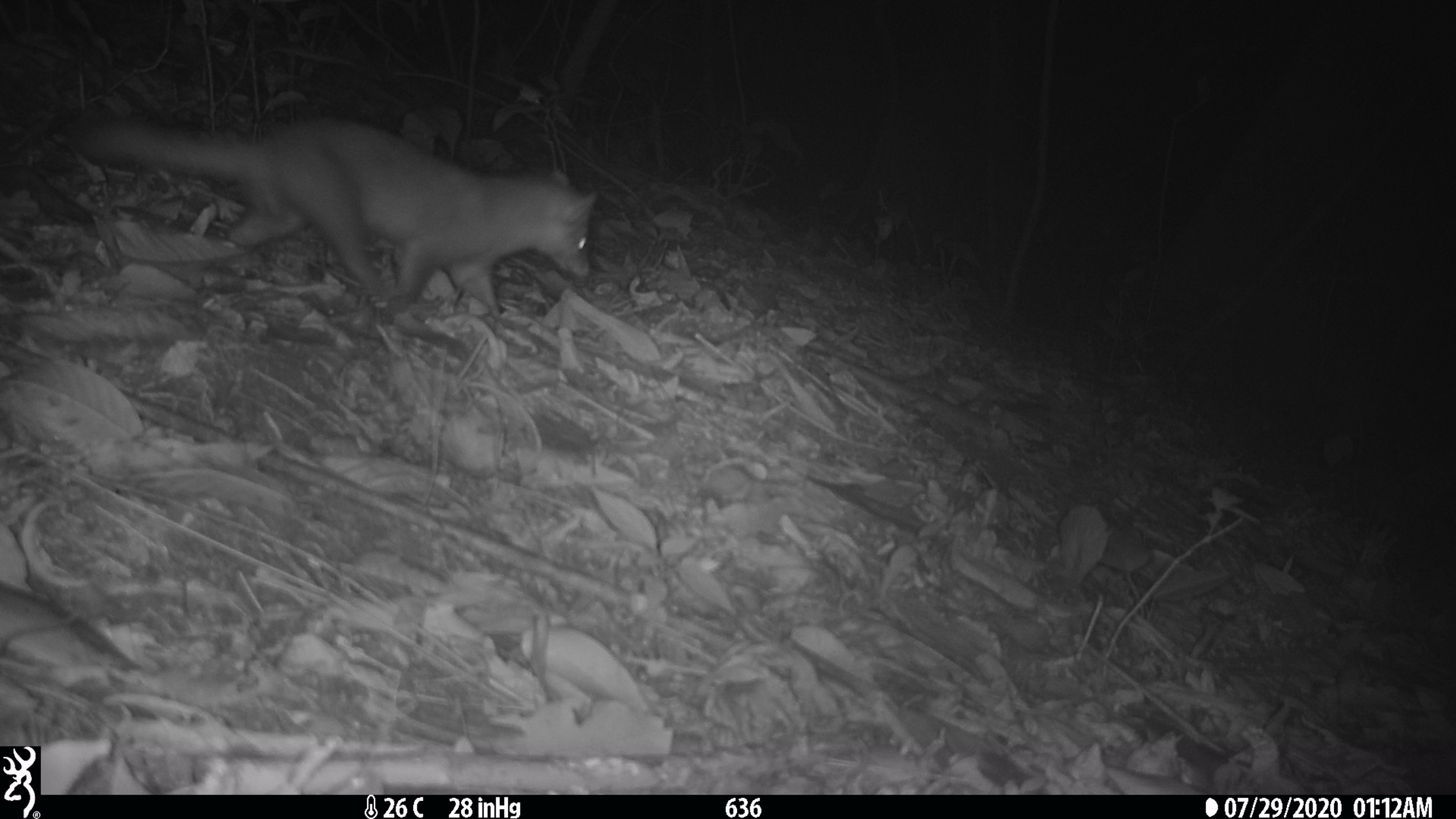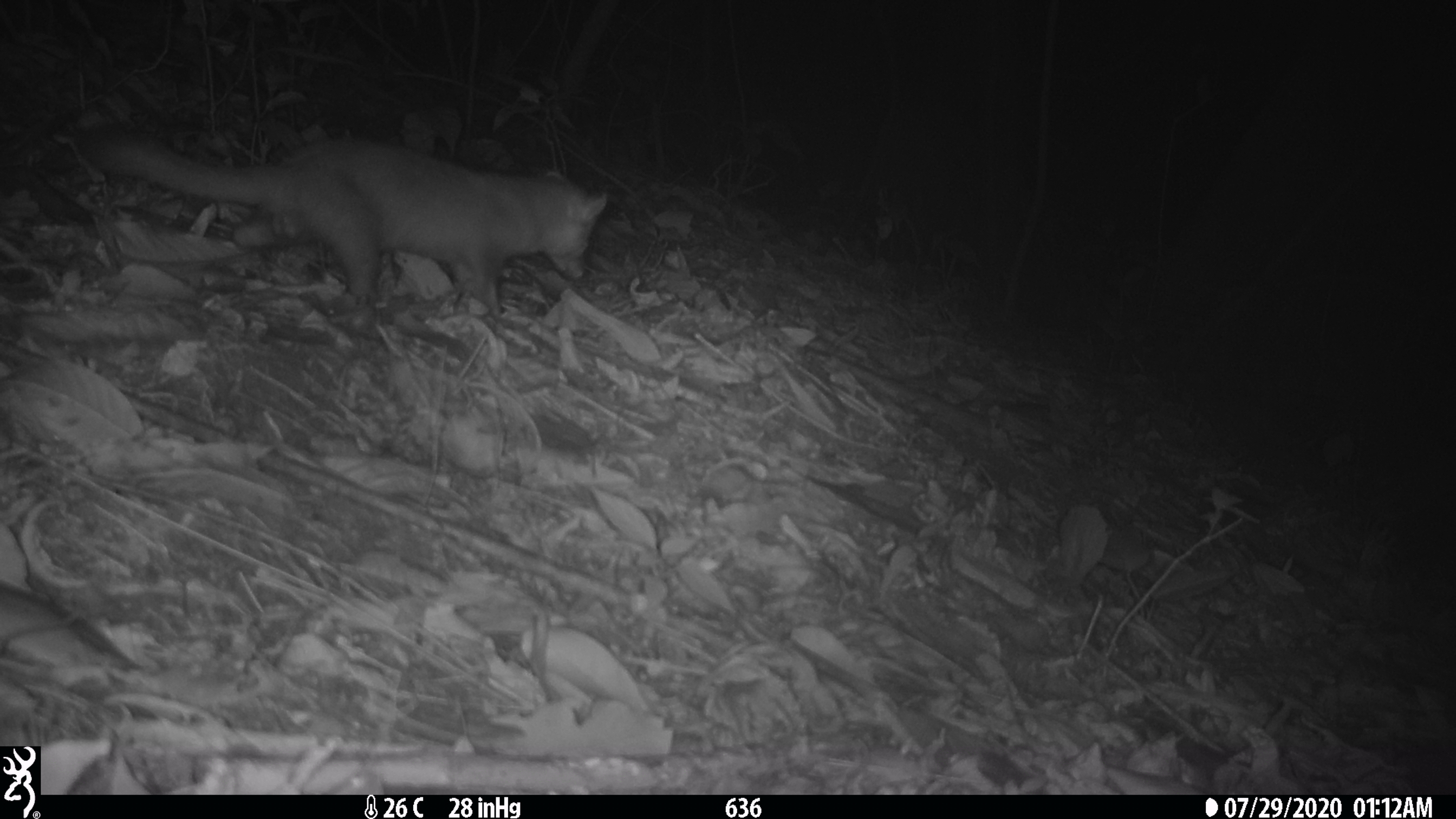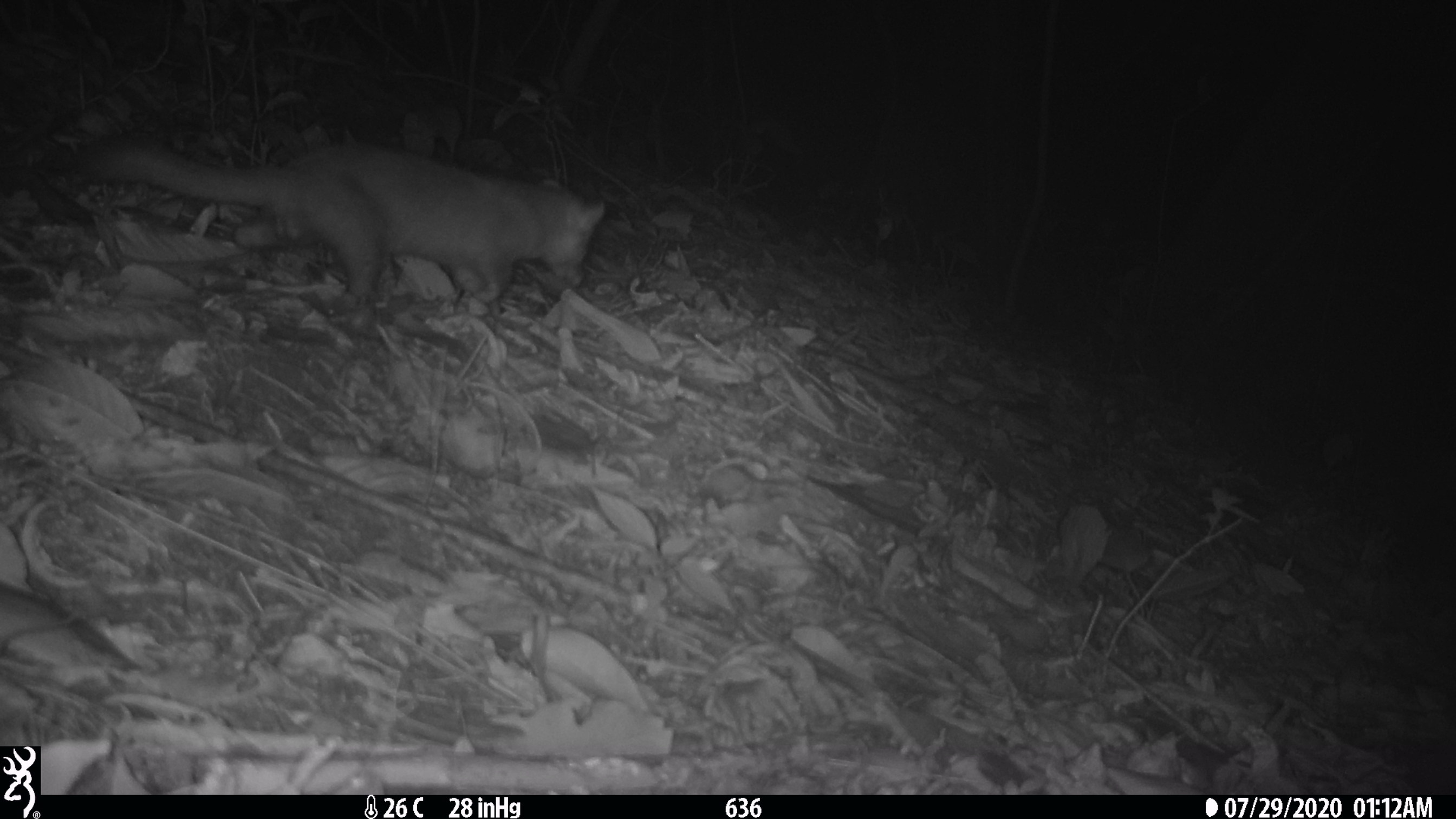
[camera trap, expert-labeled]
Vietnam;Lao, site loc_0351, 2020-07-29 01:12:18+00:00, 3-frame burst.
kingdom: Animalia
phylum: Chordata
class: Mammalia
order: Carnivora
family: Mustelidae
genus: Melogale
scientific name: Melogale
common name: ferret badger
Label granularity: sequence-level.